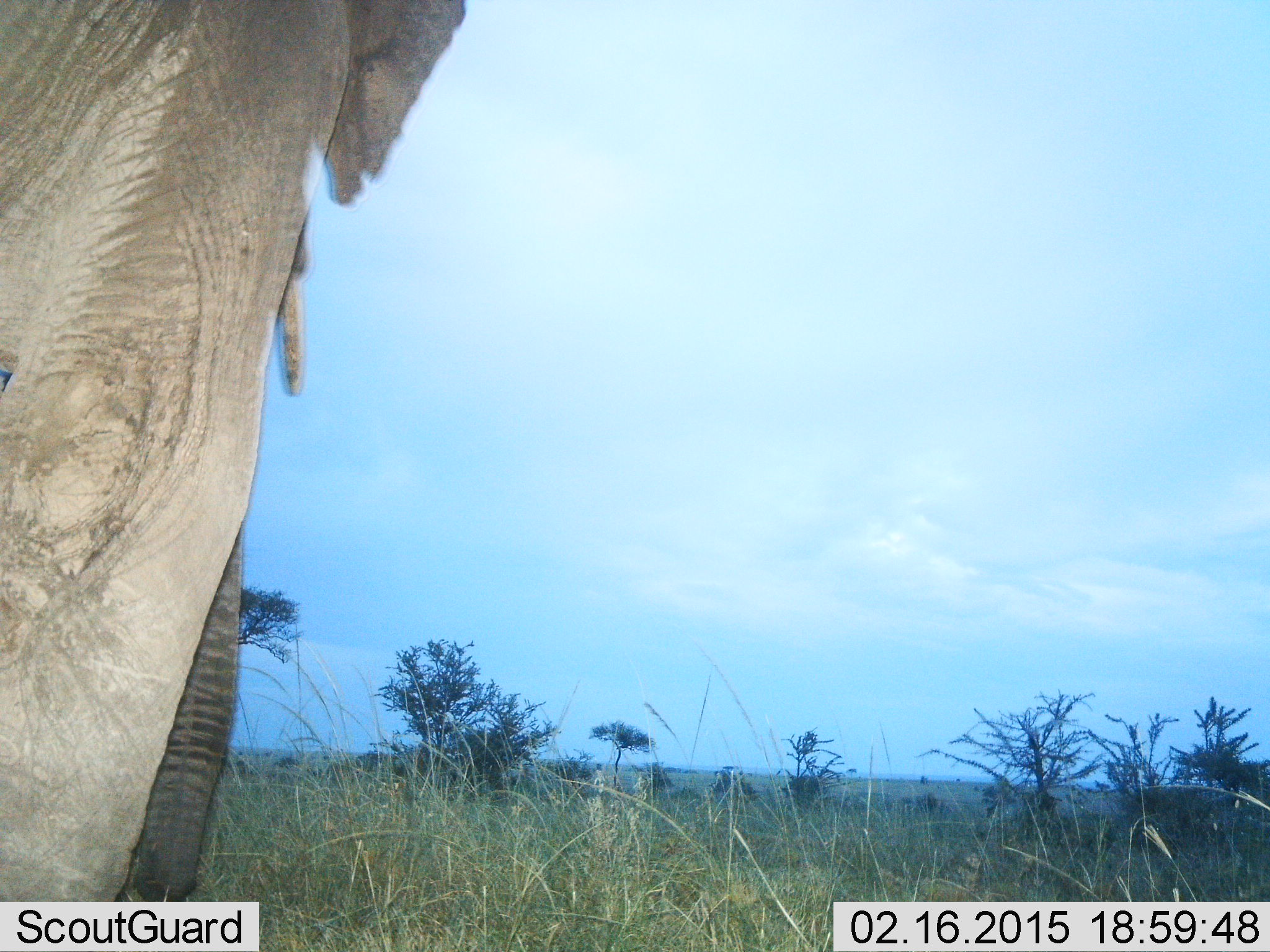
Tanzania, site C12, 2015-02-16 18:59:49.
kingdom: Animalia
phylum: Chordata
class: Mammalia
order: Proboscidea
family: Elephantidae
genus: Loxodonta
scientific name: Loxodonta africana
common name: african bush elephant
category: elephant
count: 1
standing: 80%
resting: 0%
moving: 20%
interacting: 0%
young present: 0%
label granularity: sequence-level